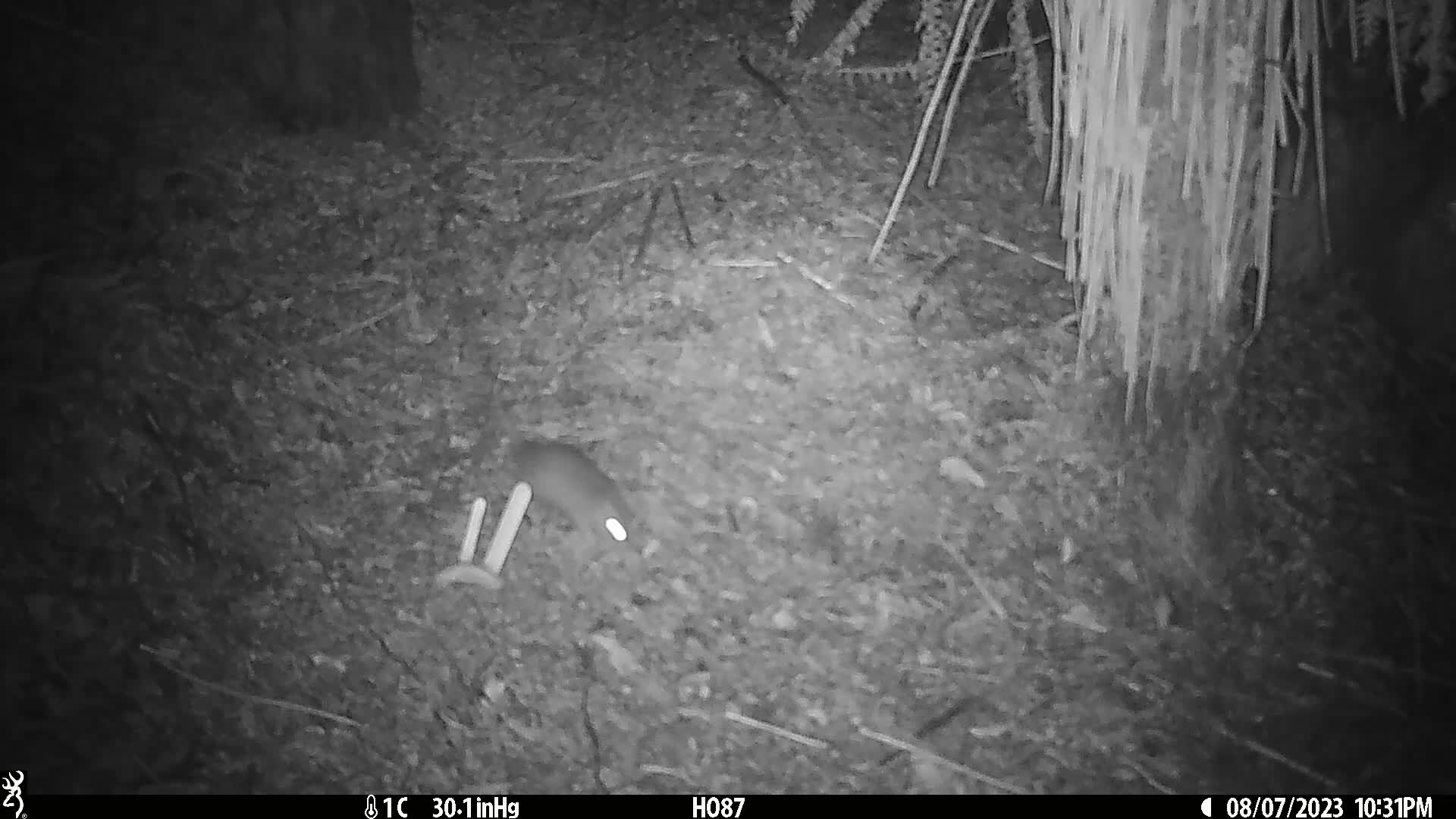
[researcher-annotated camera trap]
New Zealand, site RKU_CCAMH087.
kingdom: Animalia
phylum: Chordata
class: Mammalia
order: Rodentia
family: Muridae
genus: Rattus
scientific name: Rattus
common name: rat